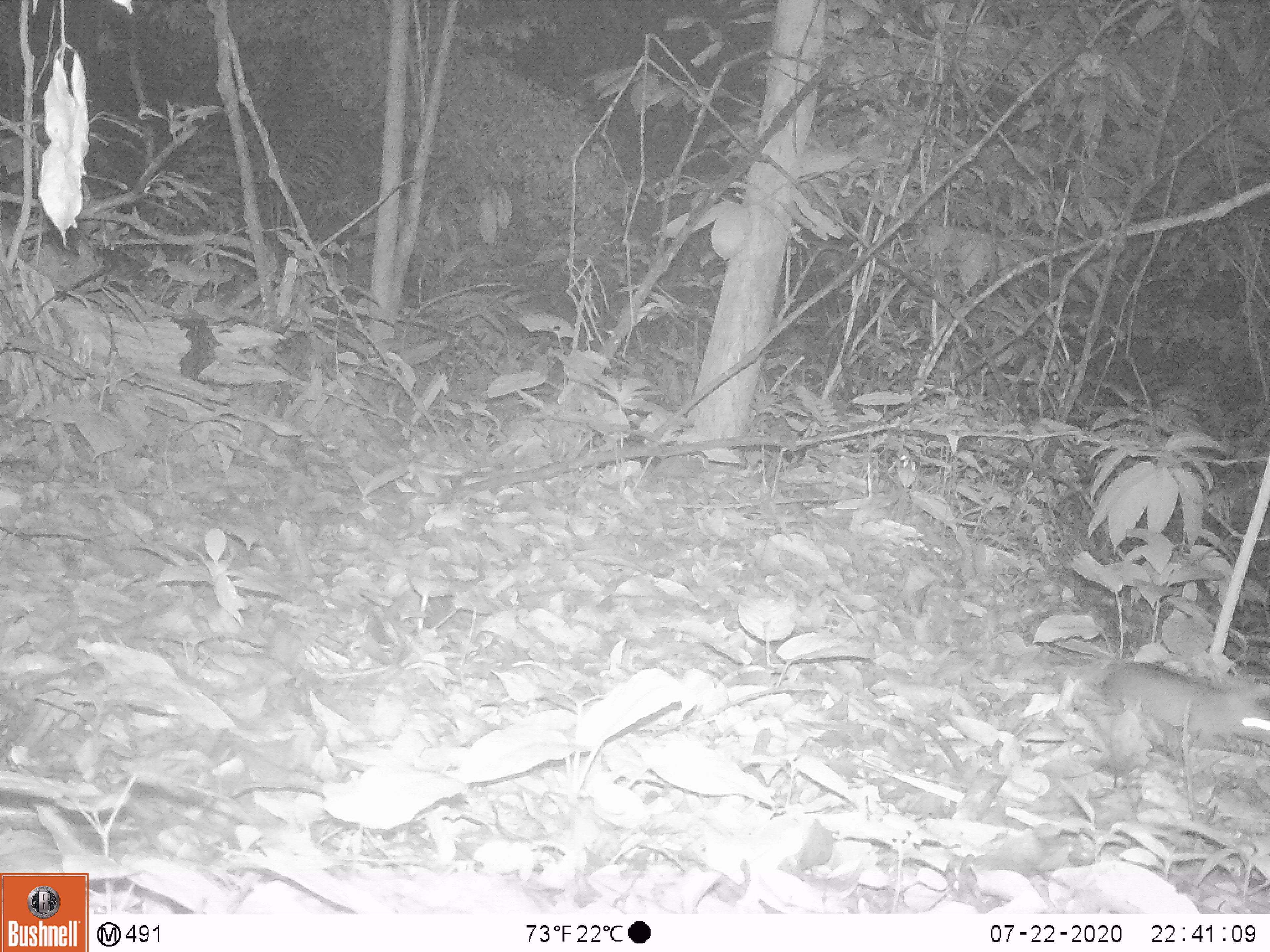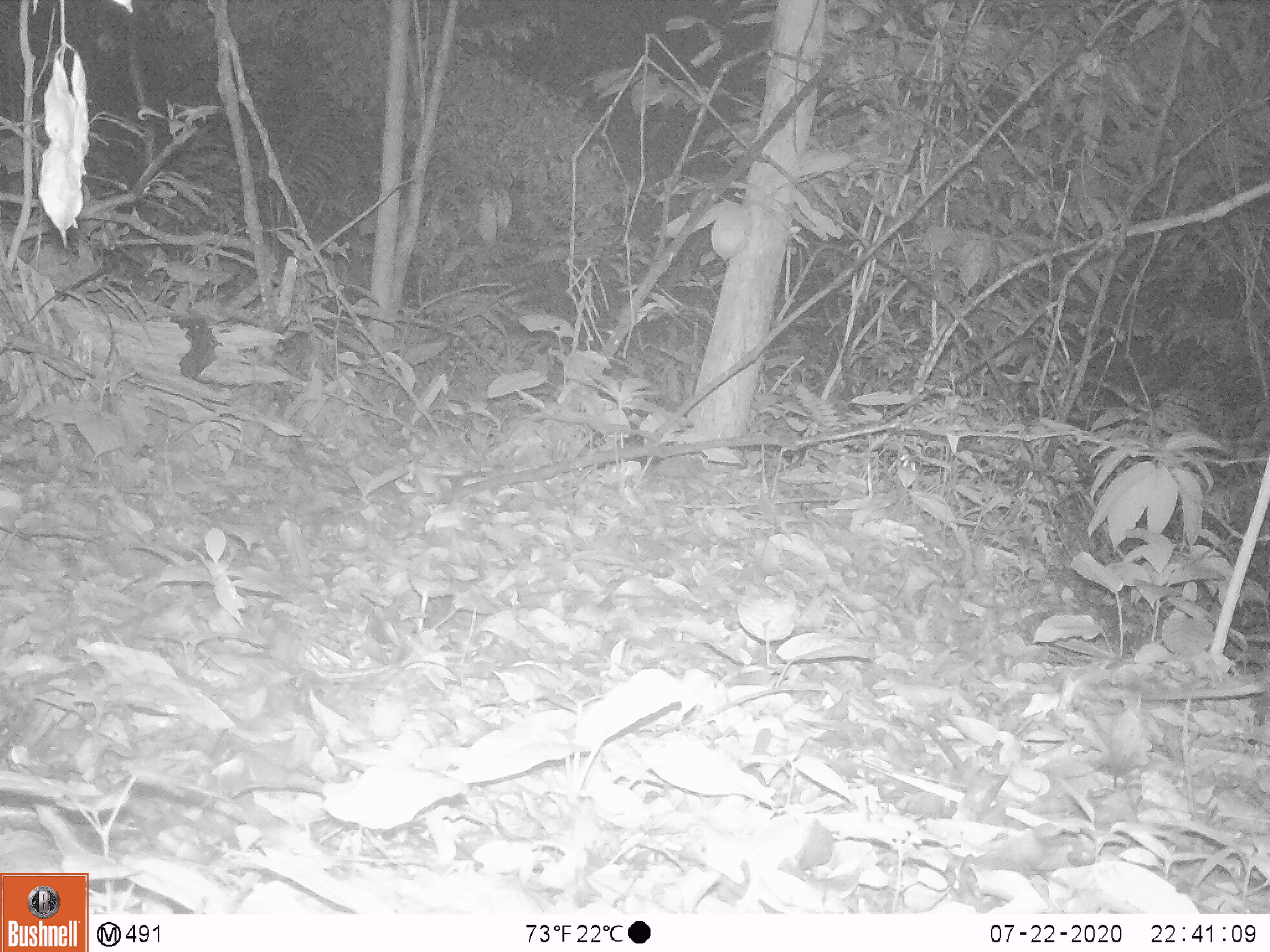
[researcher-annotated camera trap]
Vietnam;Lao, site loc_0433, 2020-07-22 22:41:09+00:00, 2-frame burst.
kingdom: Animalia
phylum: Chordata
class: Mammalia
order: Rodentia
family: Muridae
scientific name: Muridae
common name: old-world mice and rats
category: unidentified murid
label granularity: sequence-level